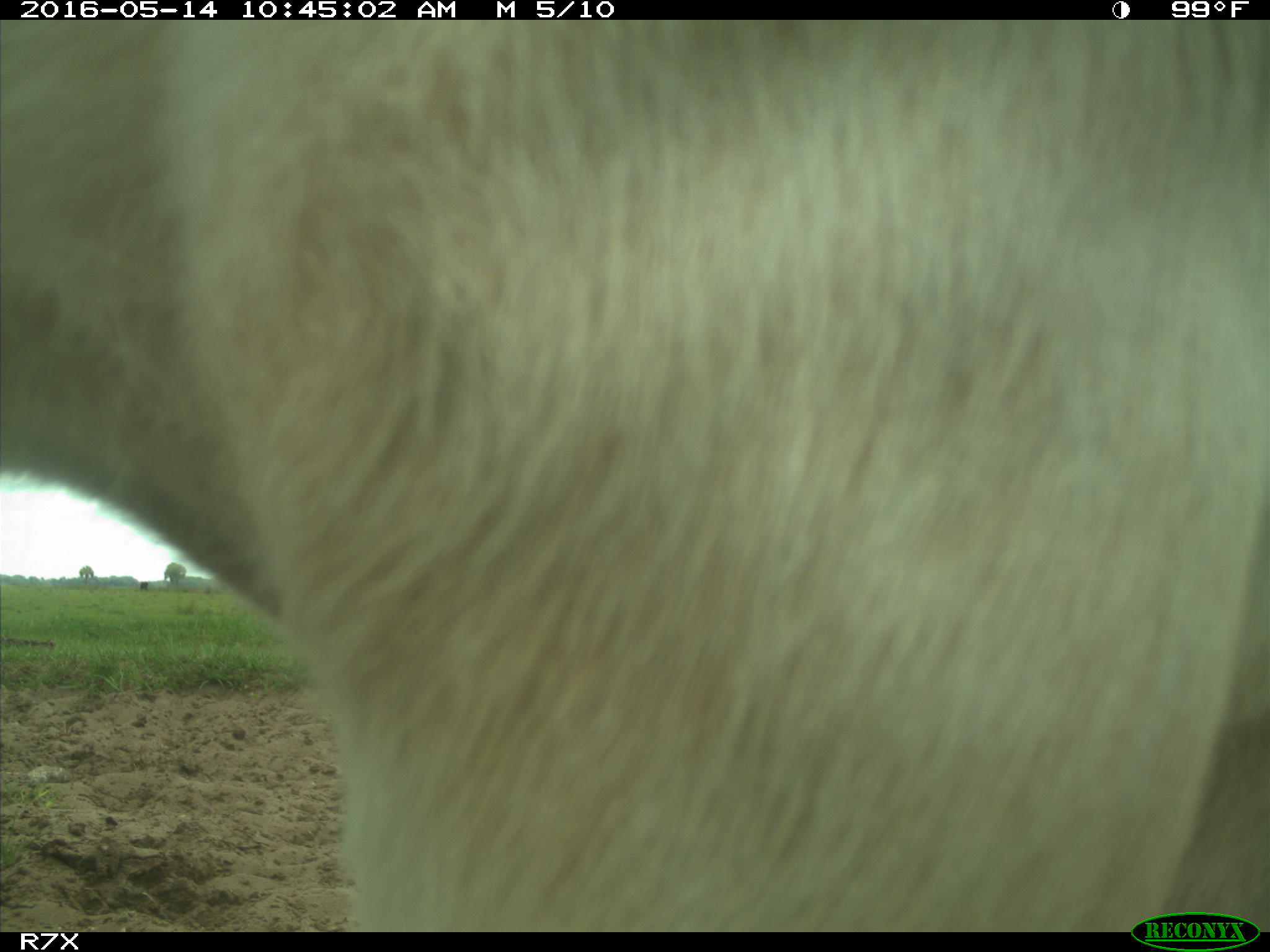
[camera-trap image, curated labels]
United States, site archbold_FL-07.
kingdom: Animalia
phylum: Chordata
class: Mammalia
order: Artiodactyla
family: Bovidae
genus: Bos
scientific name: Bos taurus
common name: domestic cow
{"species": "Bos taurus (domestic cow)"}